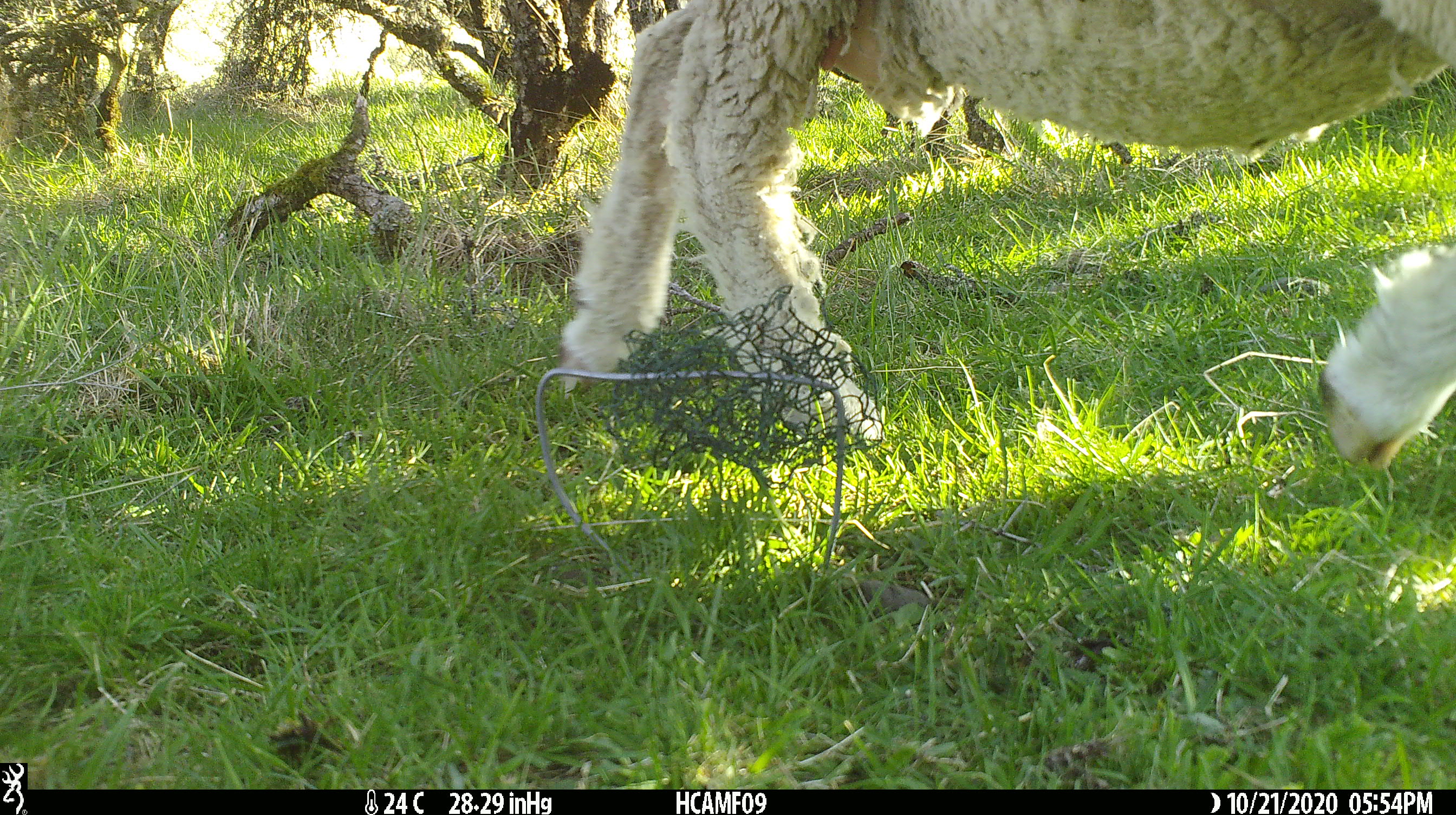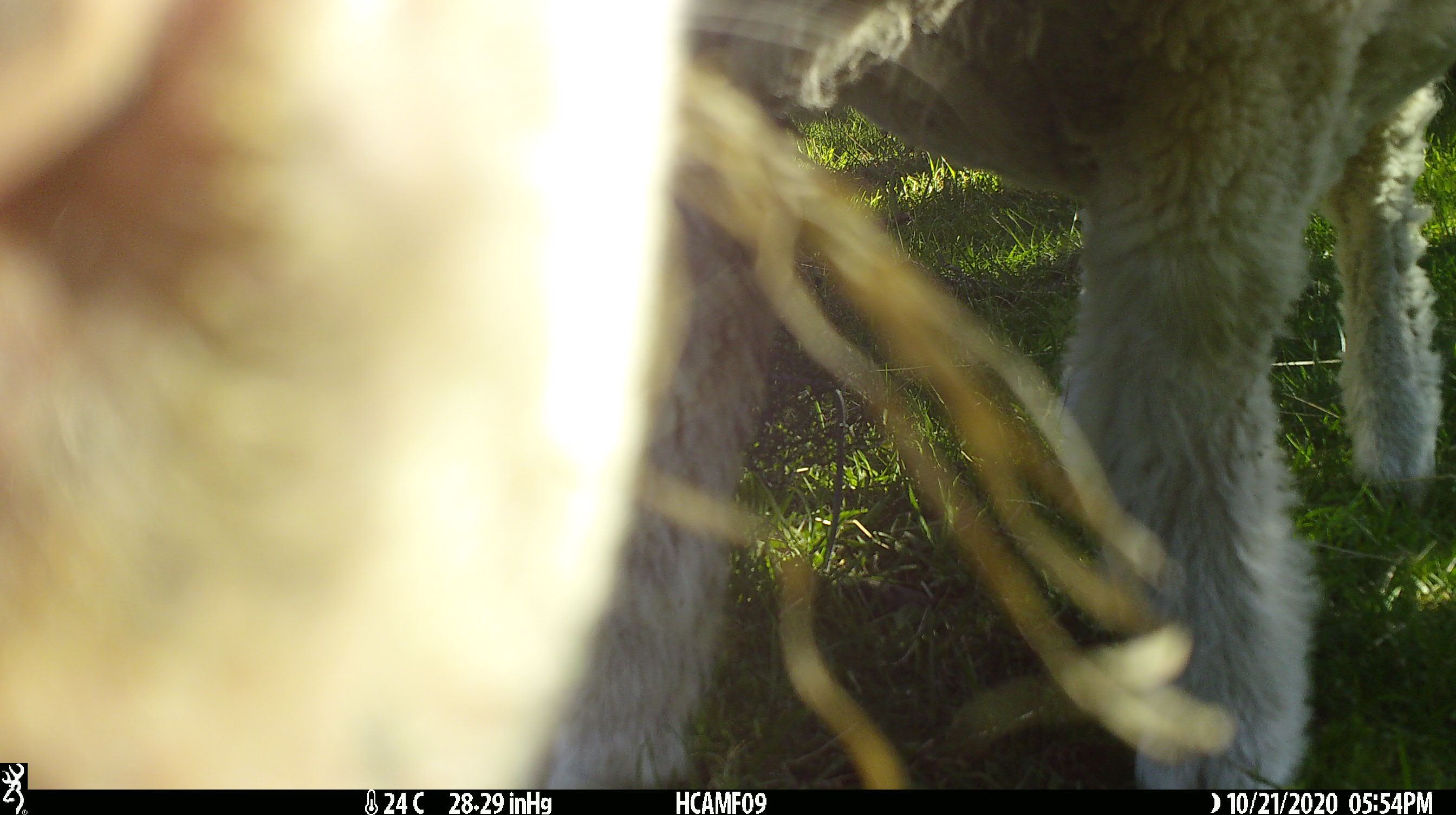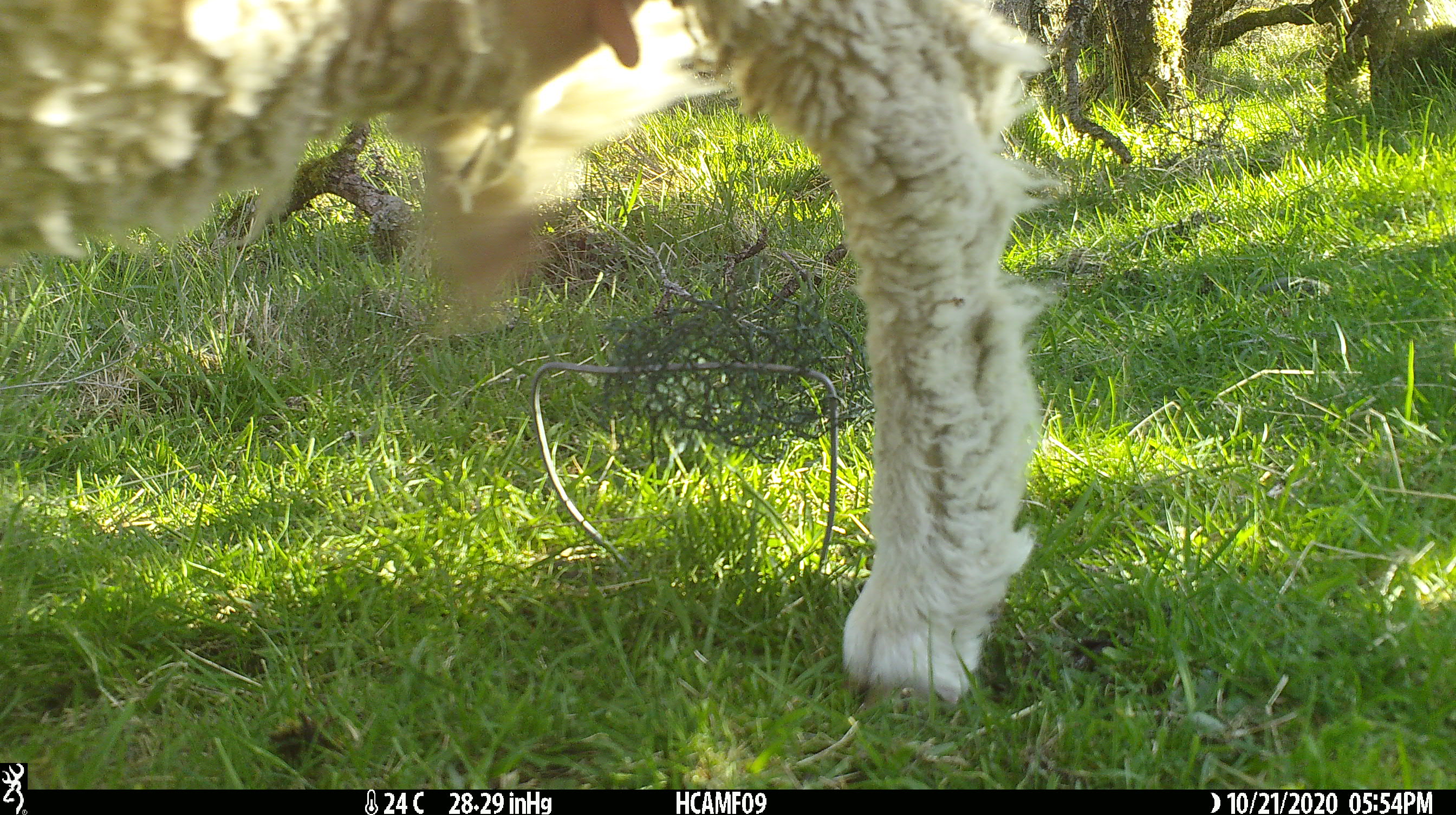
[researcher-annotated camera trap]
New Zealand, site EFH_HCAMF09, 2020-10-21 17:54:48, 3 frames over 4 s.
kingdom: Animalia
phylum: Chordata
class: Mammalia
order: Artiodactyla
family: Bovidae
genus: Ovis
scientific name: Ovis aries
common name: domestic sheep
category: sheep